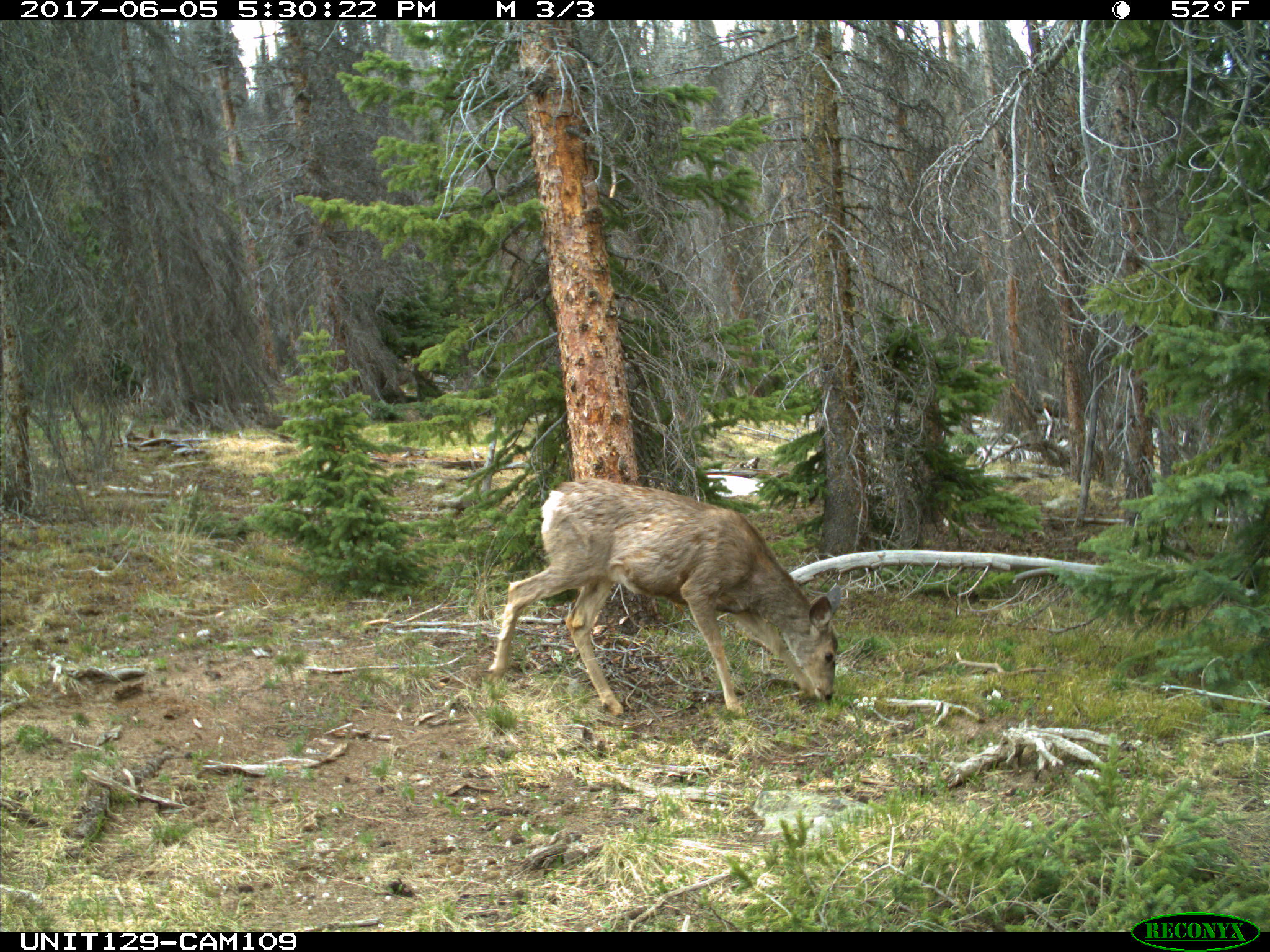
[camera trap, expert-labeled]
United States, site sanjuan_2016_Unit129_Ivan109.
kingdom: Animalia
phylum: Chordata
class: Mammalia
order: Artiodactyla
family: Cervidae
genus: Odocoileus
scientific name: Odocoileus hemionus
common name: mule deer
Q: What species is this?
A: Odocoileus hemionus (mule deer).